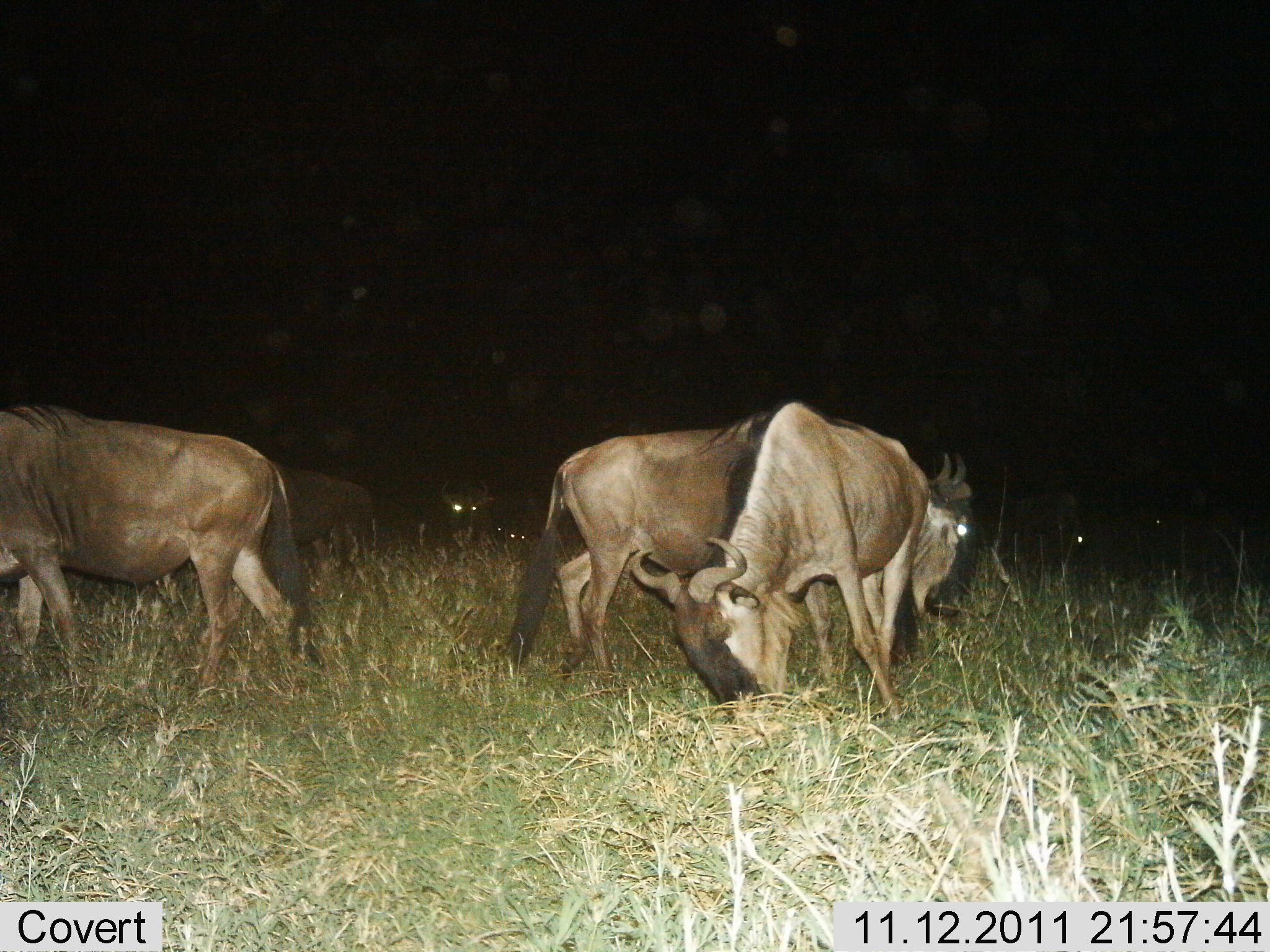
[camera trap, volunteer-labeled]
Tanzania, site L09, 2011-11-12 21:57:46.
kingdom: Animalia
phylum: Chordata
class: Mammalia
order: Artiodactyla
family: Bovidae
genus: Connochaetes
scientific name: Connochaetes taurinus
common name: blue wildebeest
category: wildebeest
Wildebeest (blue wildebeest) (Connochaetes taurinus), count 5. Behavior (volunteer vote fractions): standing 33%, resting 8%, moving 25%, interacting 0%. Young present (vote fraction): 0%. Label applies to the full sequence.